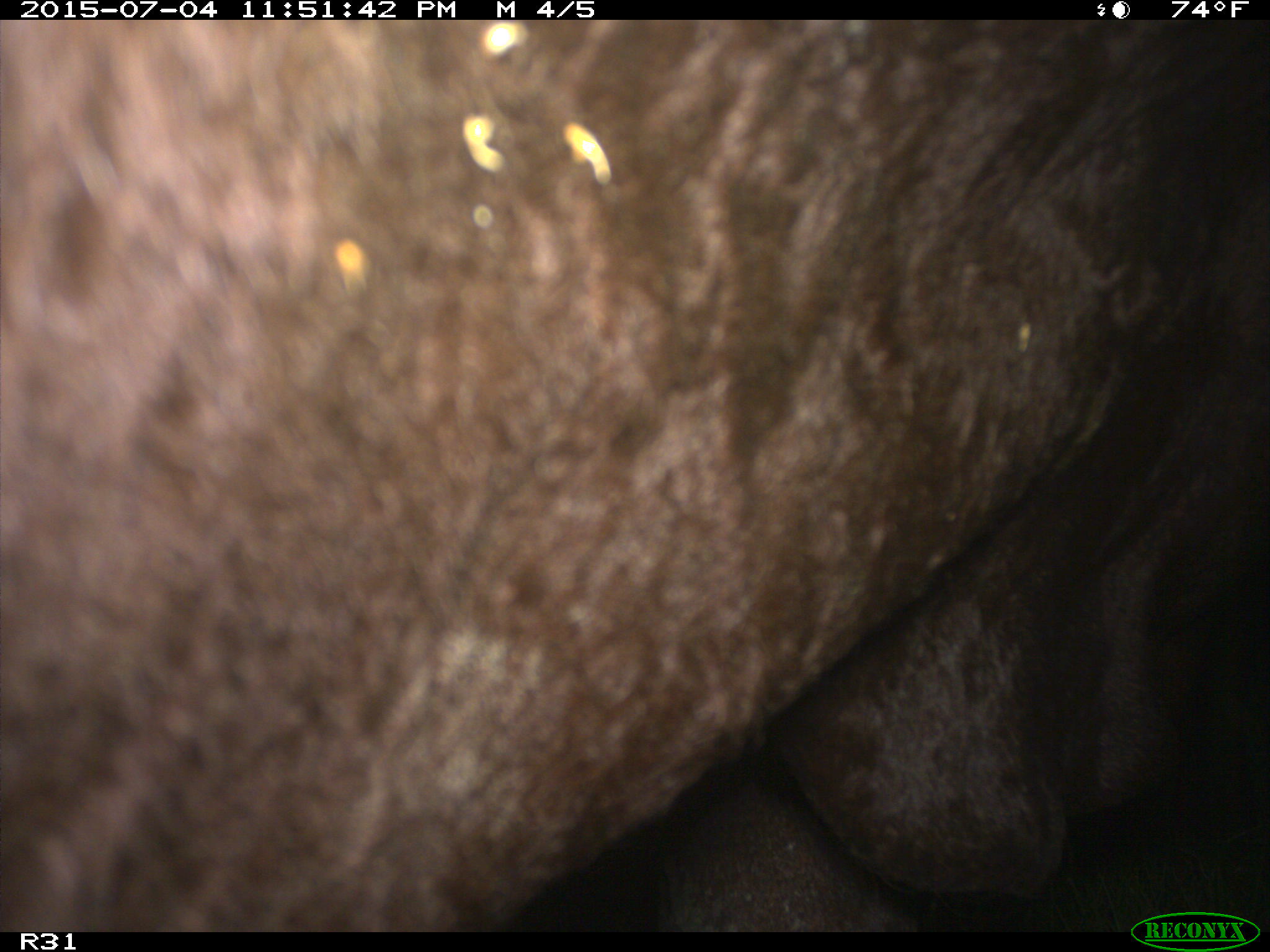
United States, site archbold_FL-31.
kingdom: Animalia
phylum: Chordata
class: Mammalia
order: Artiodactyla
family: Bovidae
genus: Bos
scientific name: Bos taurus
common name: domestic cow